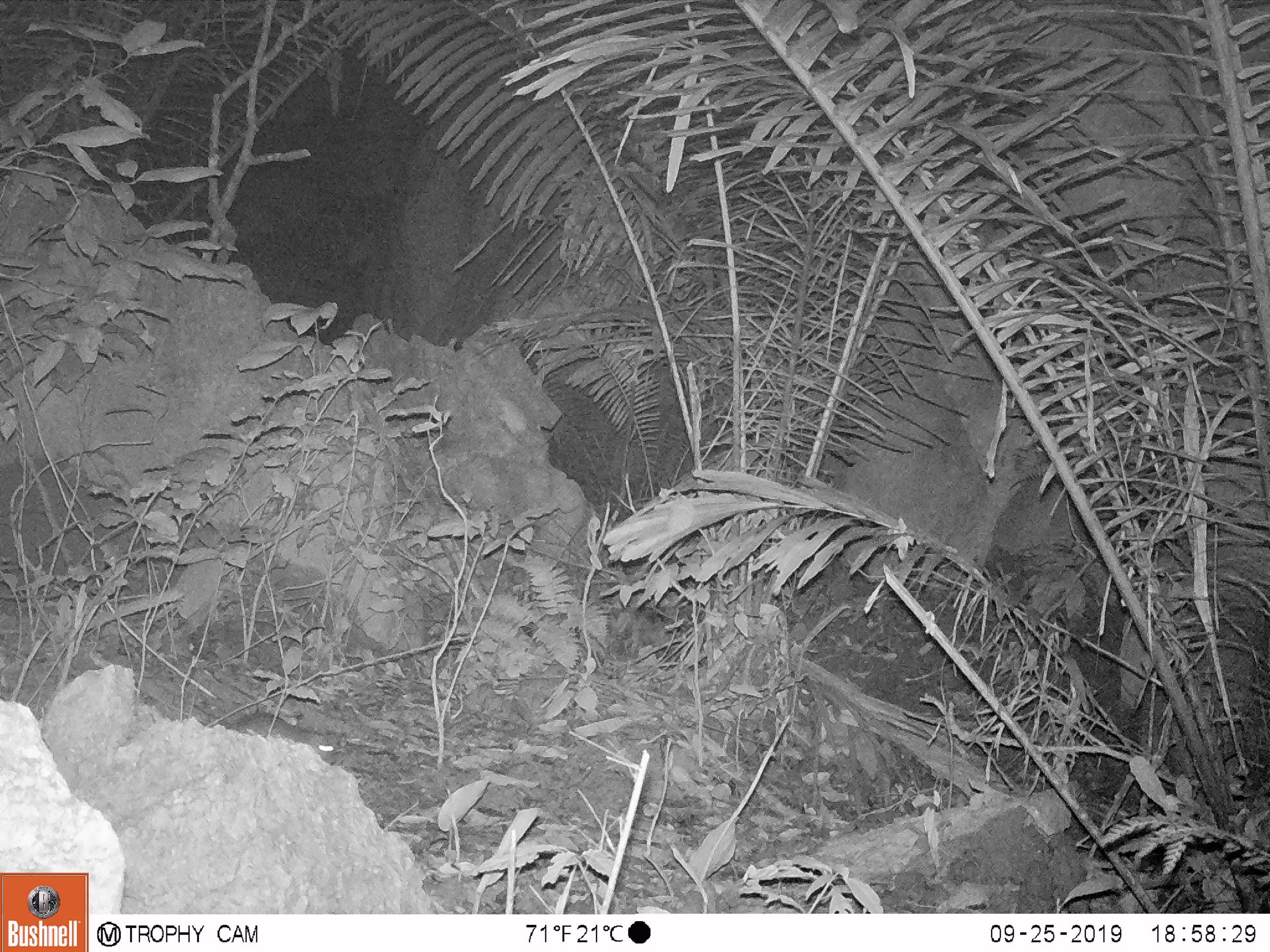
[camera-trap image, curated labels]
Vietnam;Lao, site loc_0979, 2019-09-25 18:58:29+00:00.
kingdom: Animalia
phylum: Chordata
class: Mammalia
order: Rodentia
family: Muridae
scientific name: Muridae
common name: old-world mice and rats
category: unidentified murid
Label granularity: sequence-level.